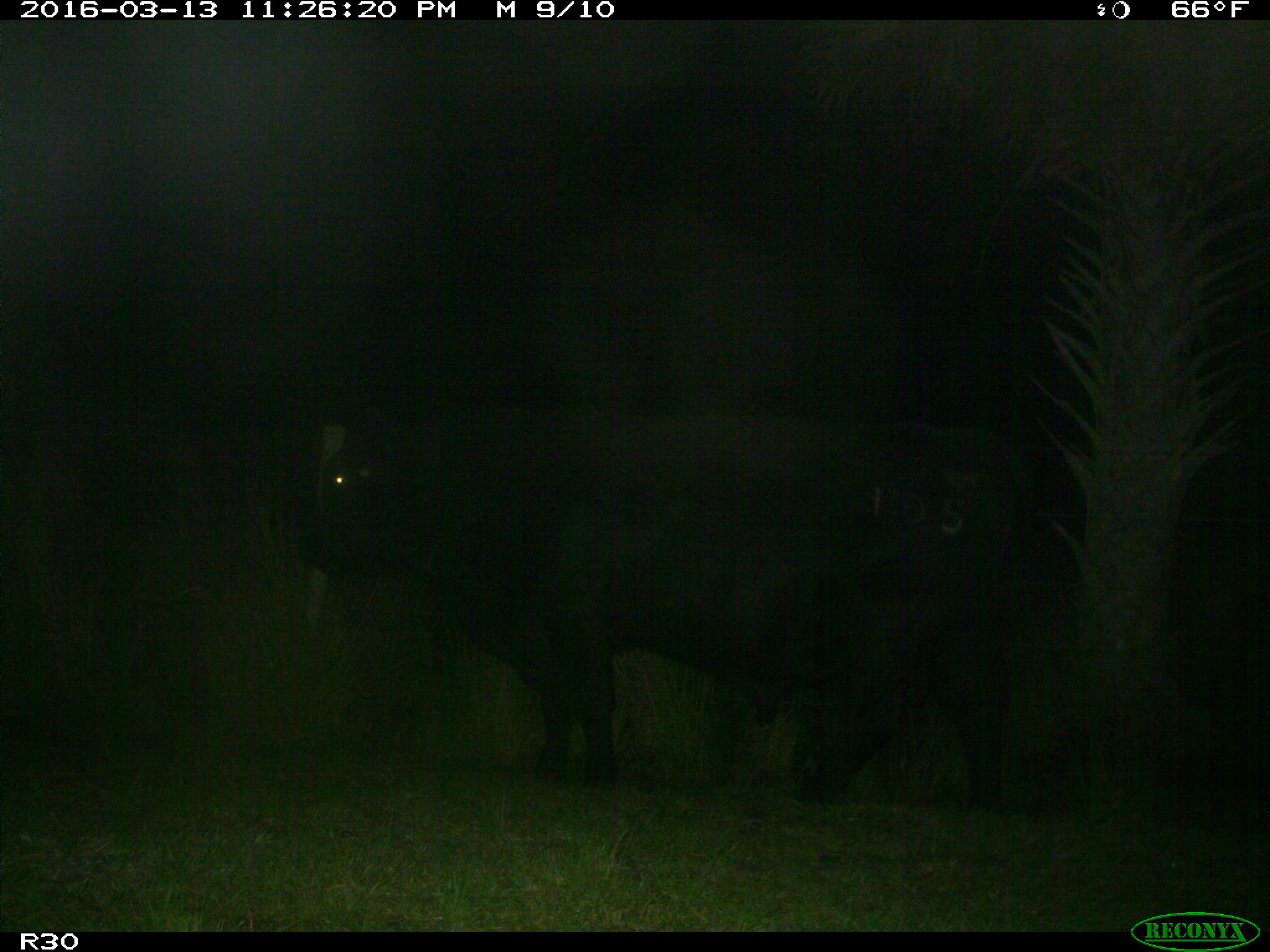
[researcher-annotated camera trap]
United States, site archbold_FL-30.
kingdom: Animalia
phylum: Chordata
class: Mammalia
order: Artiodactyla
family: Bovidae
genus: Bos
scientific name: Bos taurus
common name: domestic cow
Bos taurus (domestic cow).